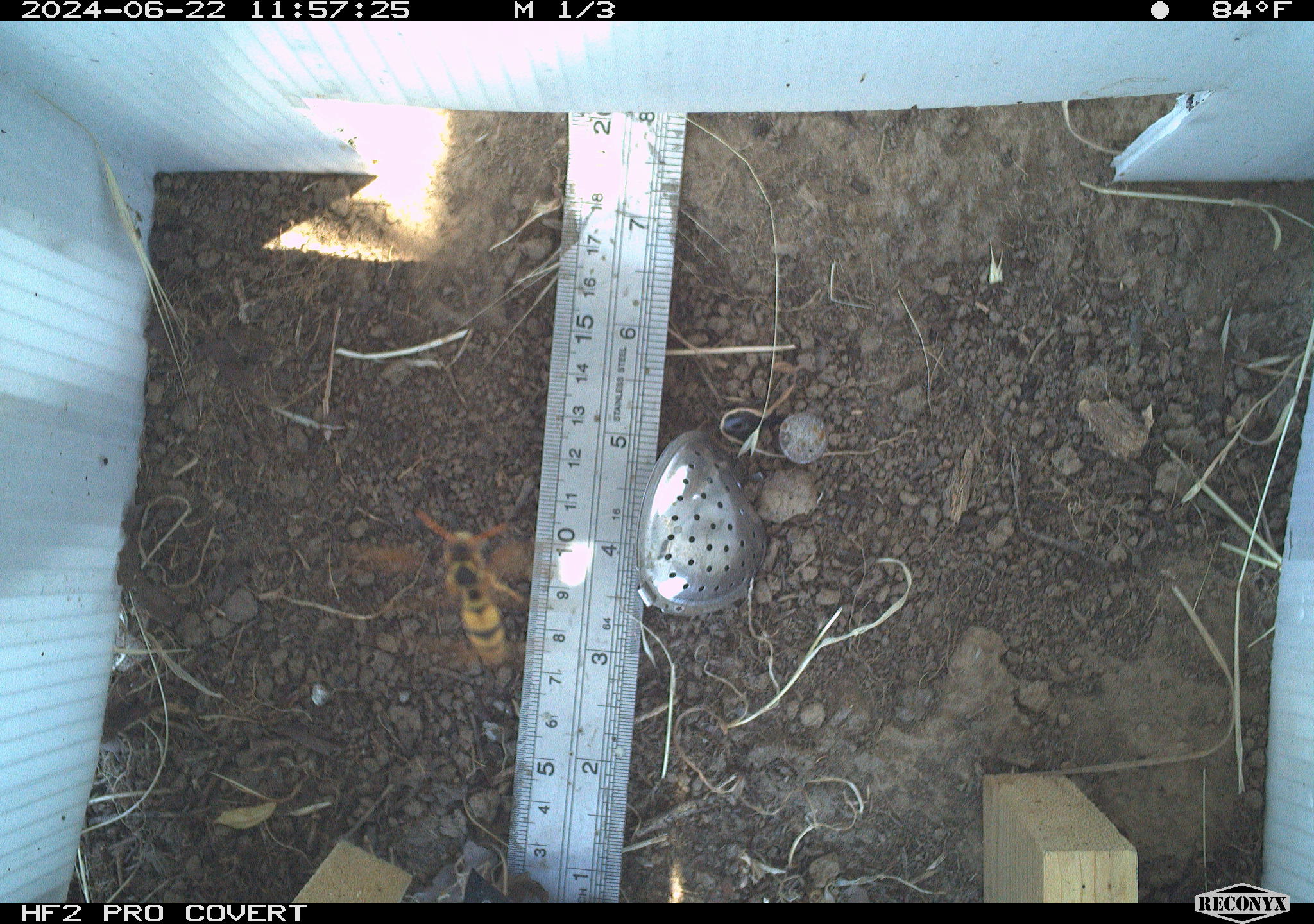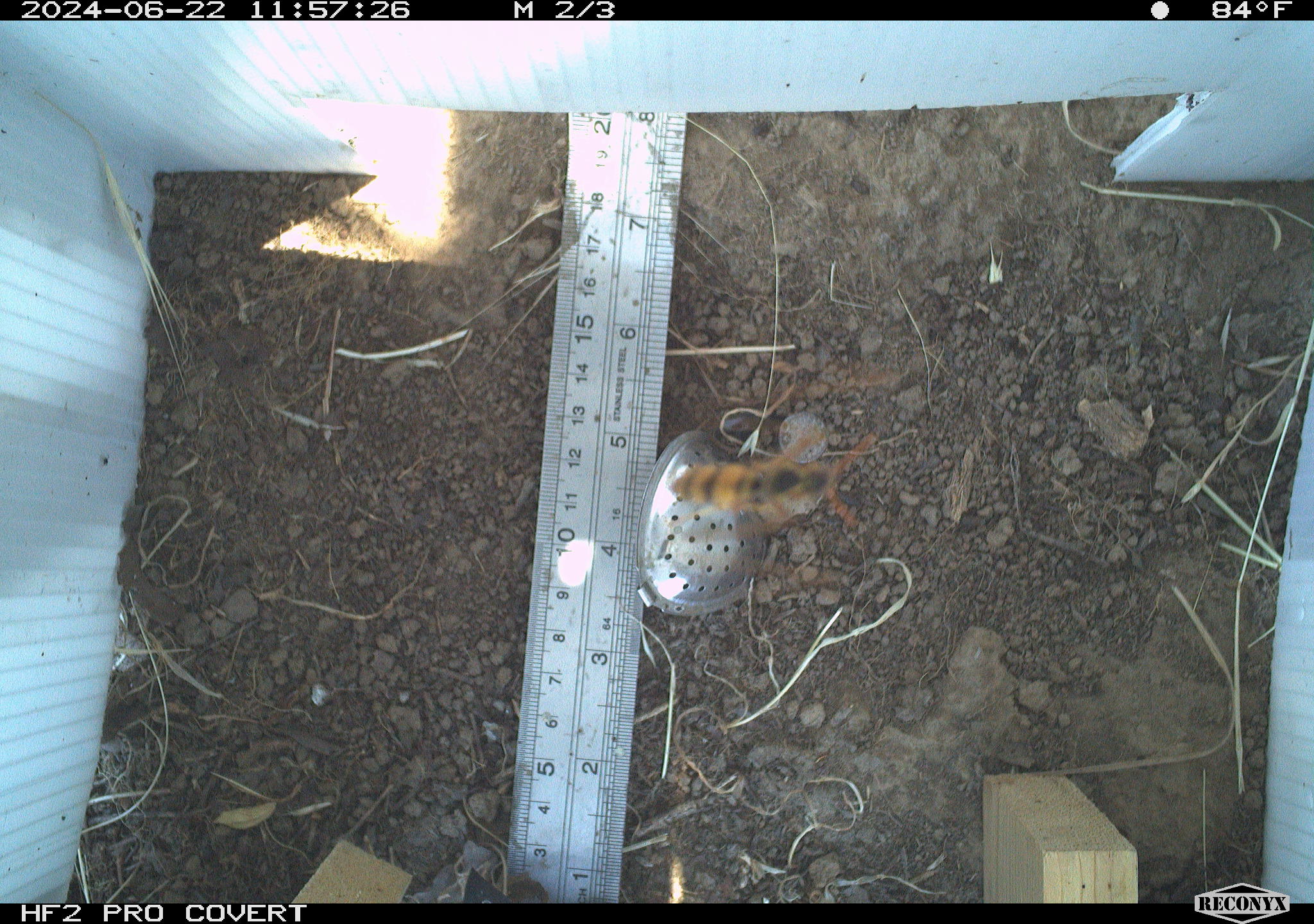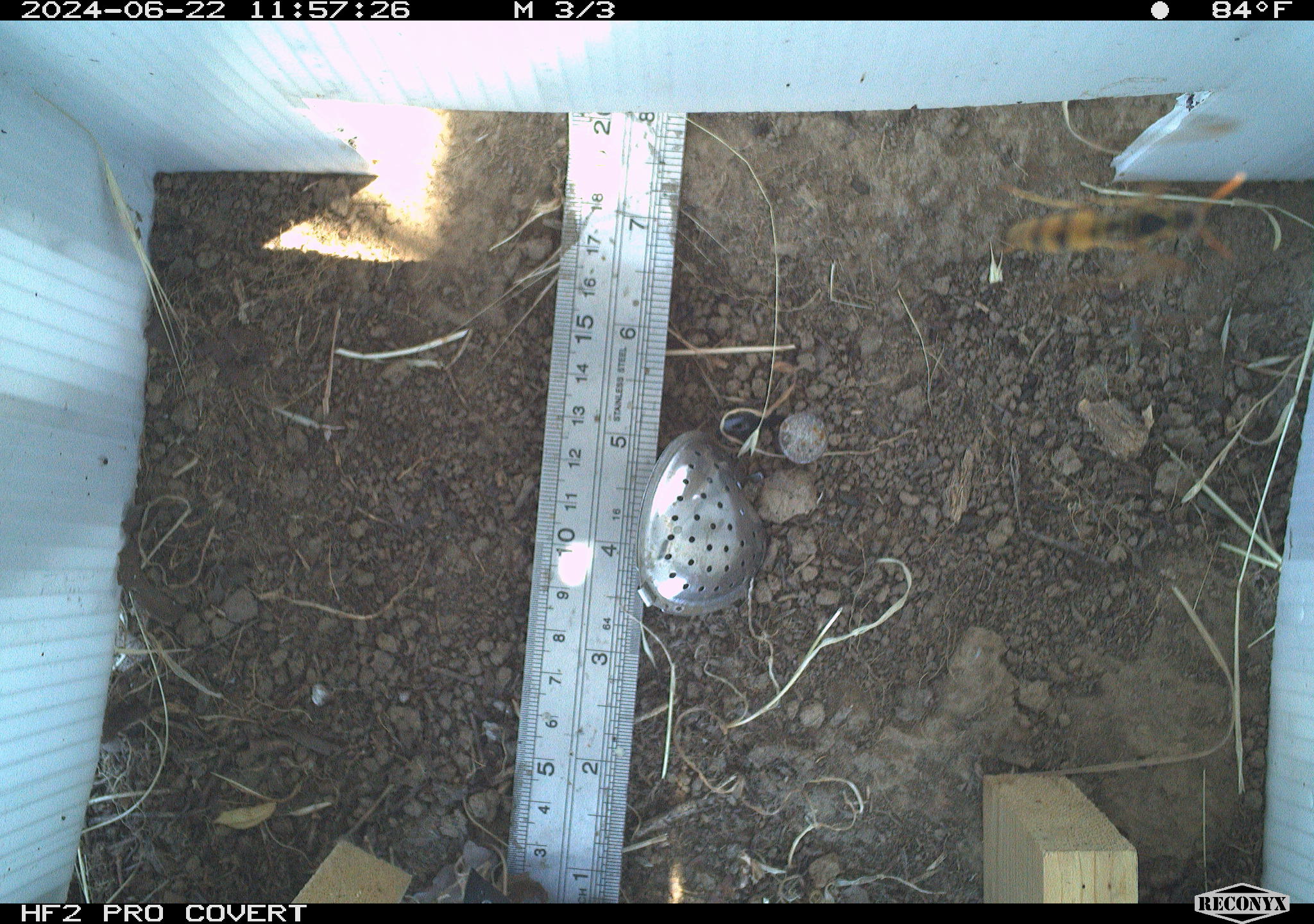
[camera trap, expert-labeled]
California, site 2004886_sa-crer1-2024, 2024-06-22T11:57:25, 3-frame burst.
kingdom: Animalia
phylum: Arthropoda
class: Insecta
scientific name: Insecta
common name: insect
Insect (Insecta).